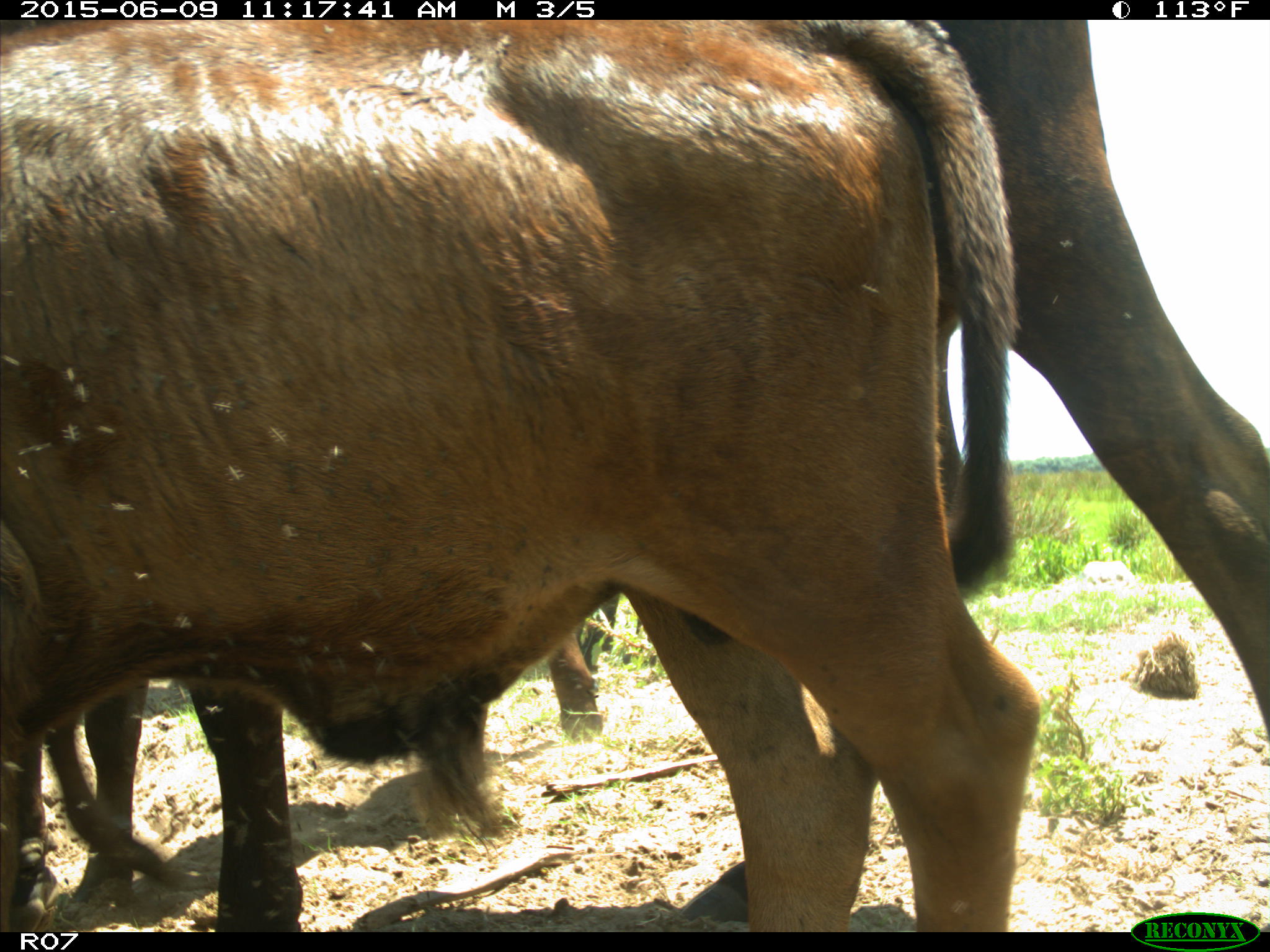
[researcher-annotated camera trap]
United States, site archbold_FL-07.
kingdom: Animalia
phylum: Chordata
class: Mammalia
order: Artiodactyla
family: Bovidae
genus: Bos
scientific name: Bos taurus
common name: domestic cow